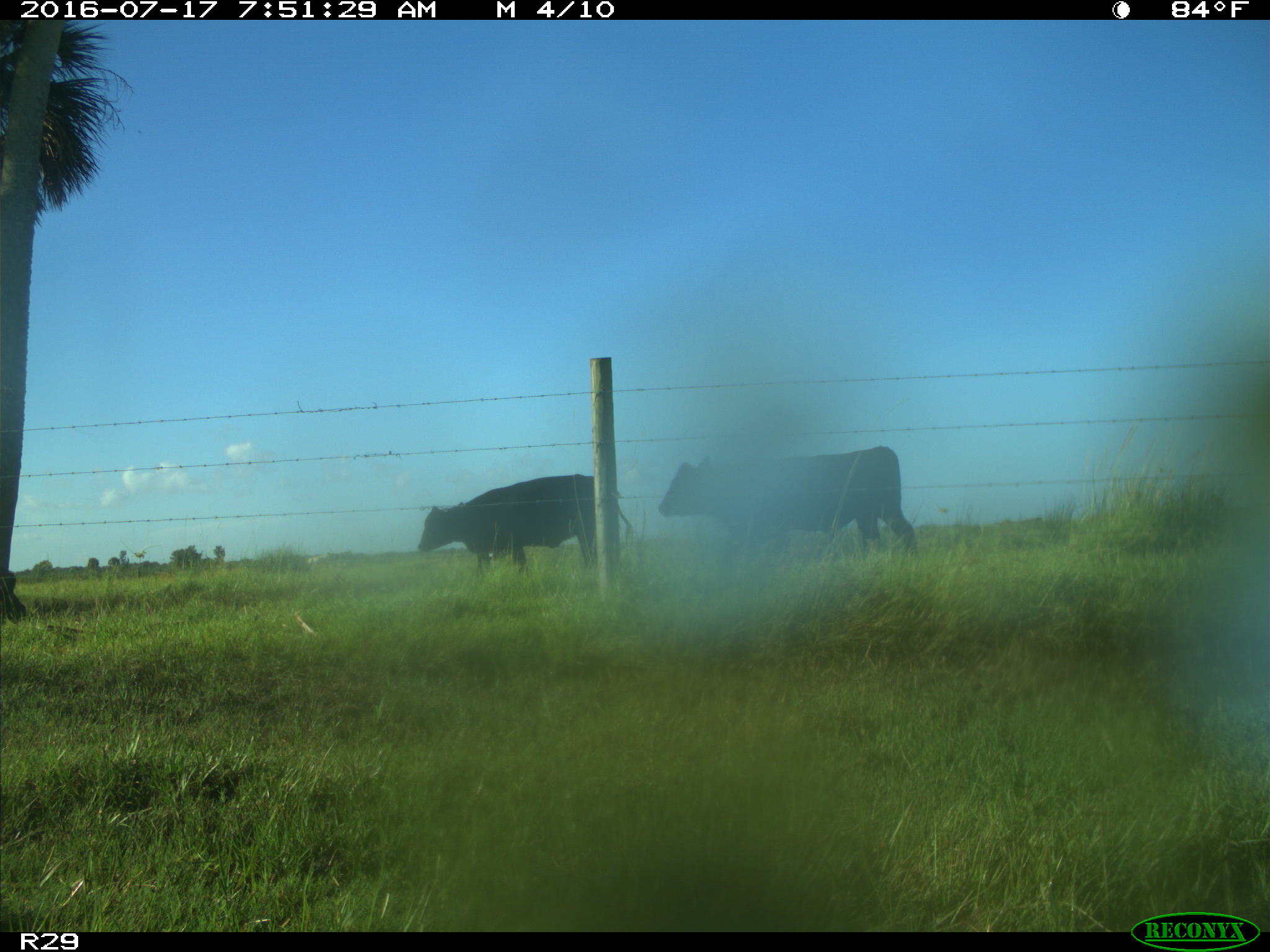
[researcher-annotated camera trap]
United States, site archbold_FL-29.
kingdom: Animalia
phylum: Chordata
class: Mammalia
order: Artiodactyla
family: Bovidae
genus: Bos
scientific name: Bos taurus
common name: domestic cow